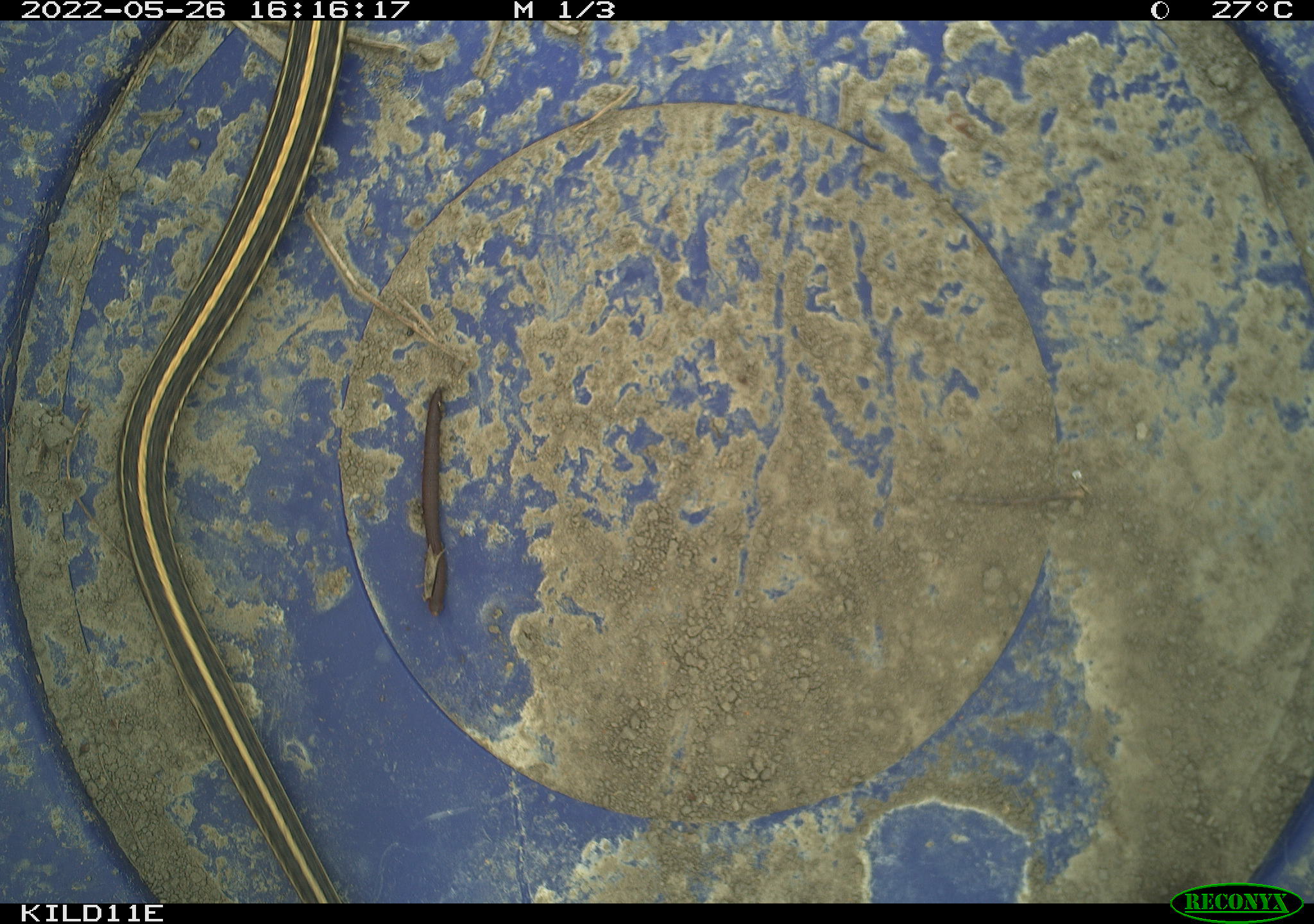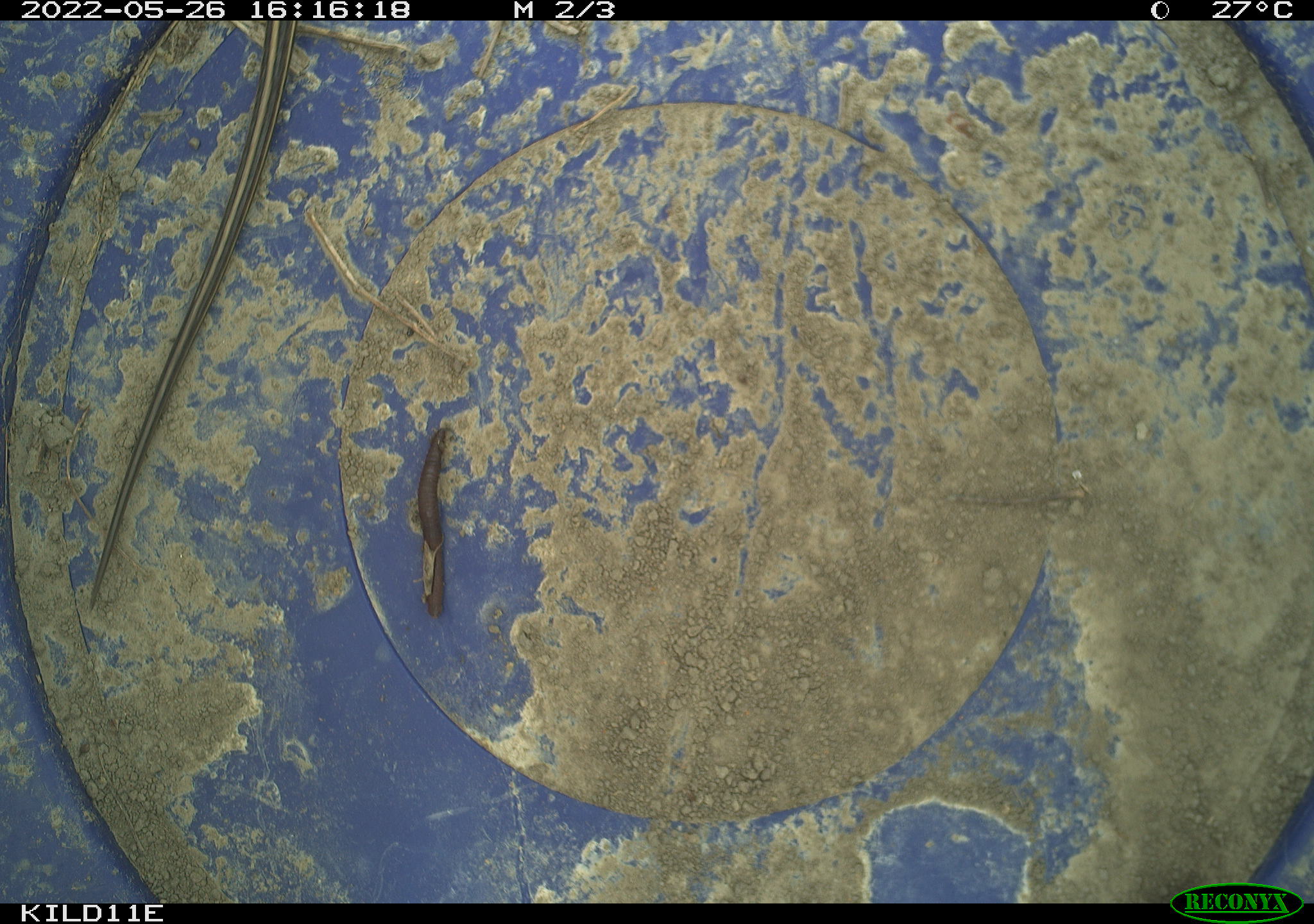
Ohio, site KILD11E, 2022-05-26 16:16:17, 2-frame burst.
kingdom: Animalia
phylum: Chordata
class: Reptilia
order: Squamata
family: Colubridae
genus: Thamnophis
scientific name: Thamnophis radix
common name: plains gartersnake